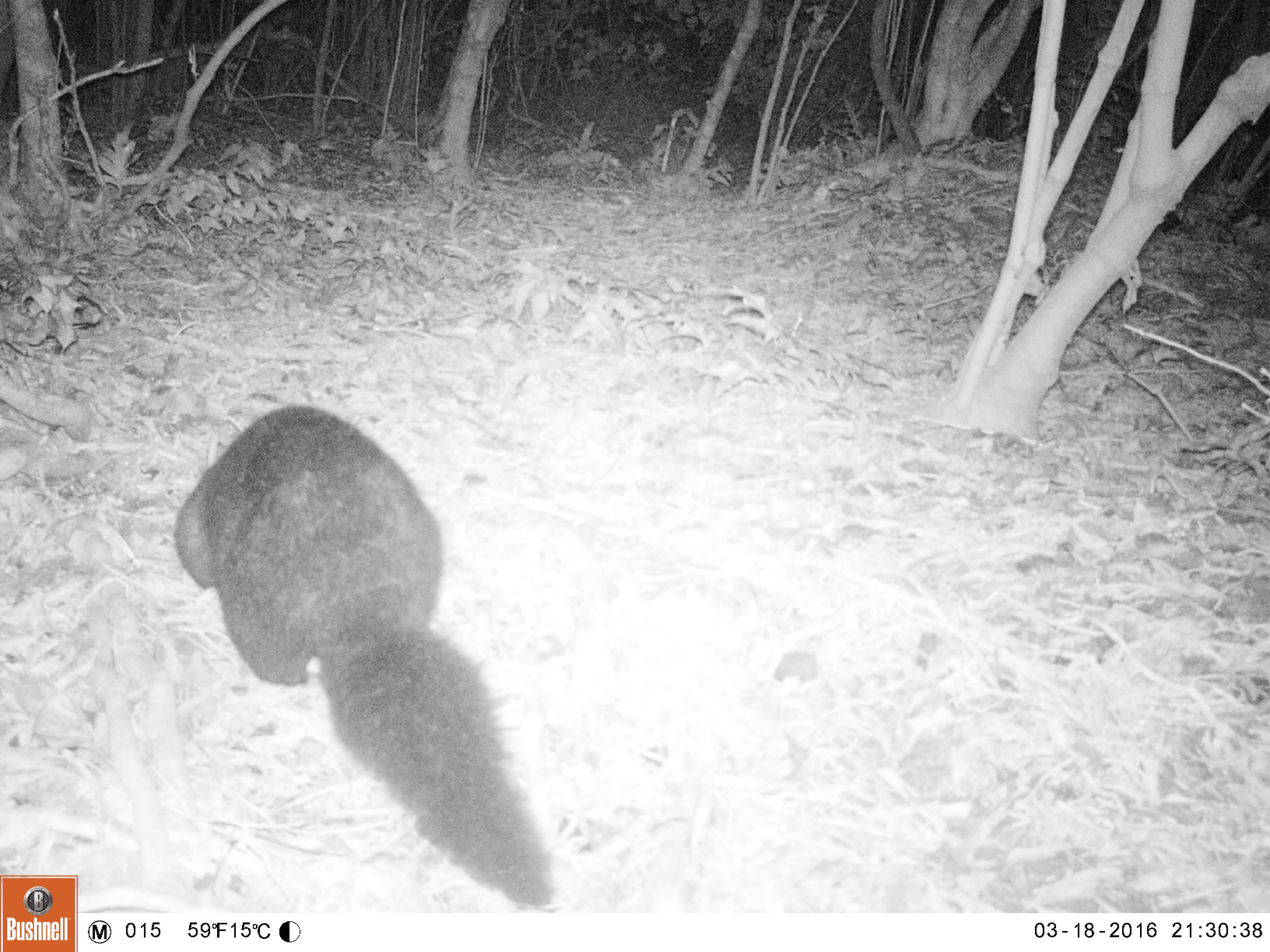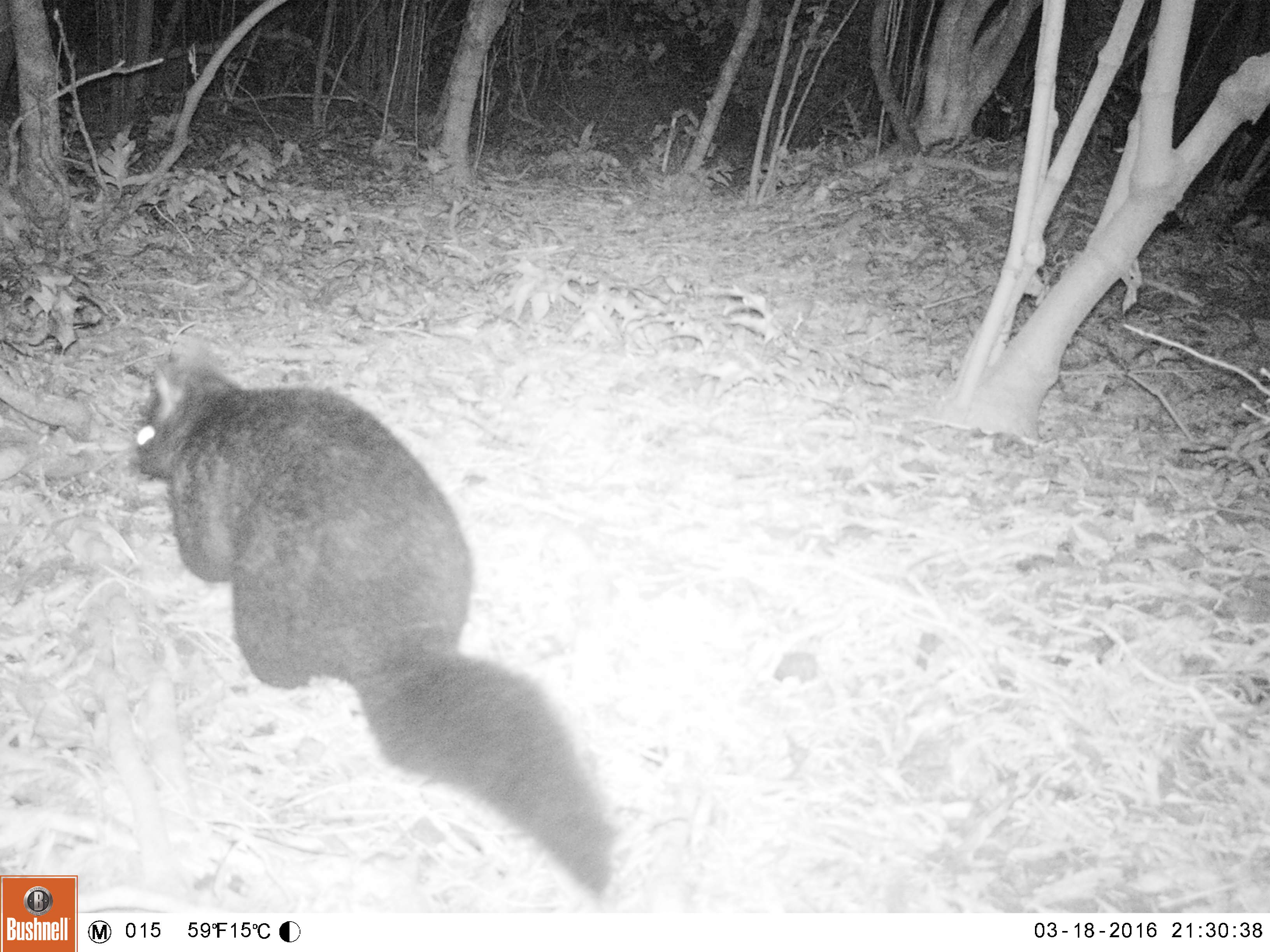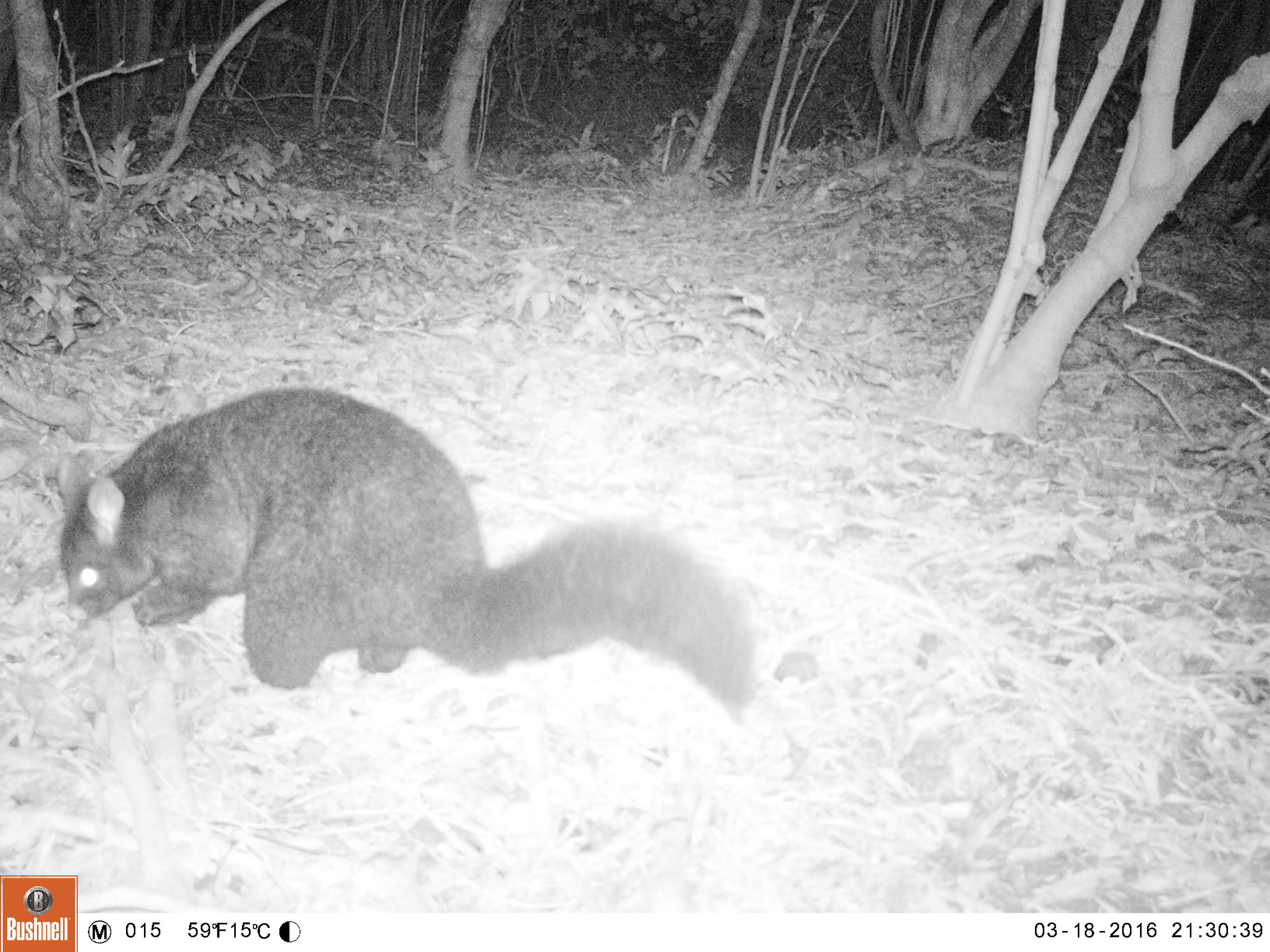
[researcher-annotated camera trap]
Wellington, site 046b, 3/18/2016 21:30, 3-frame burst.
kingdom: Animalia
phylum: Chordata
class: Mammalia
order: Didelphimorphia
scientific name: Didelphimorphia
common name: possum